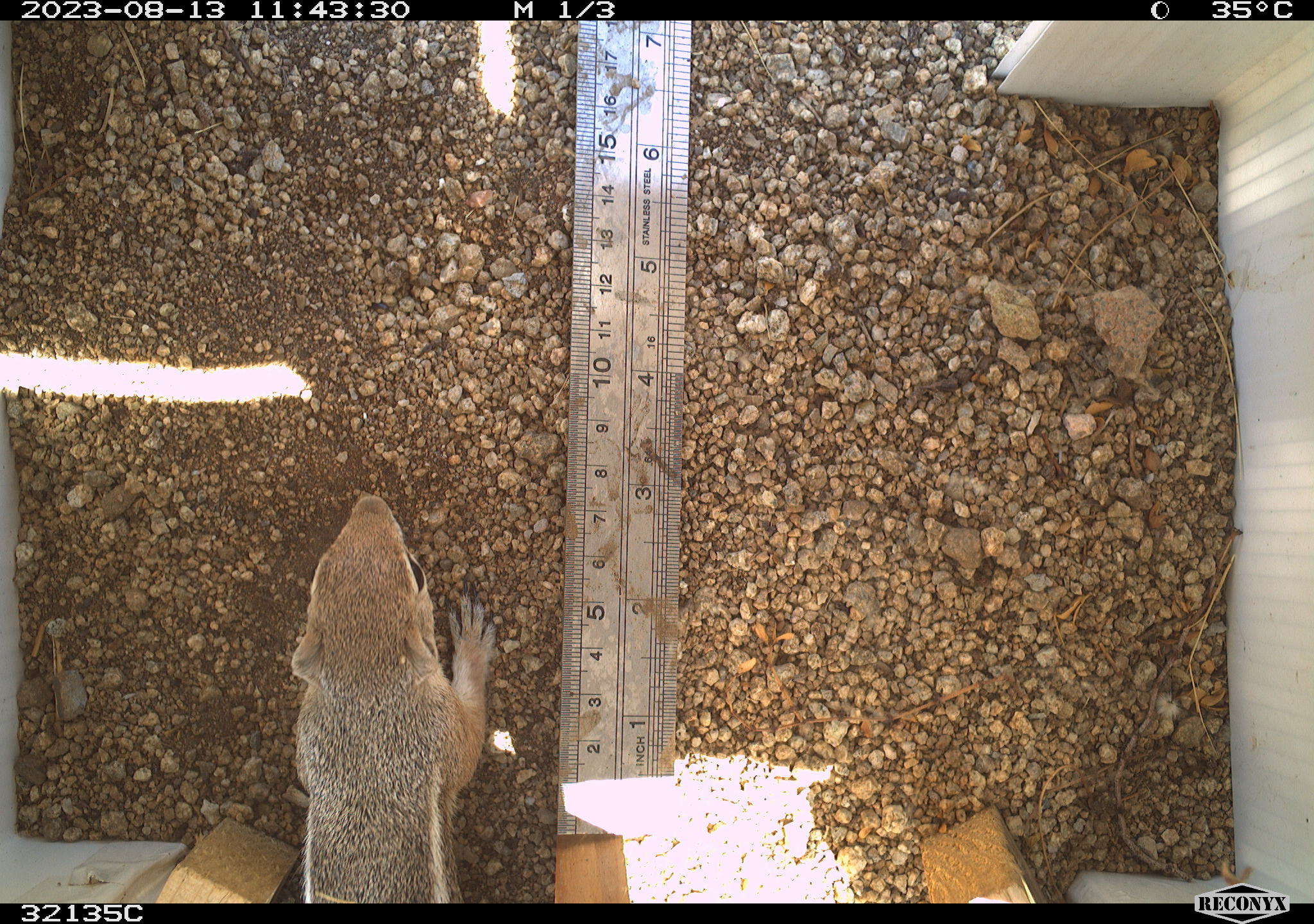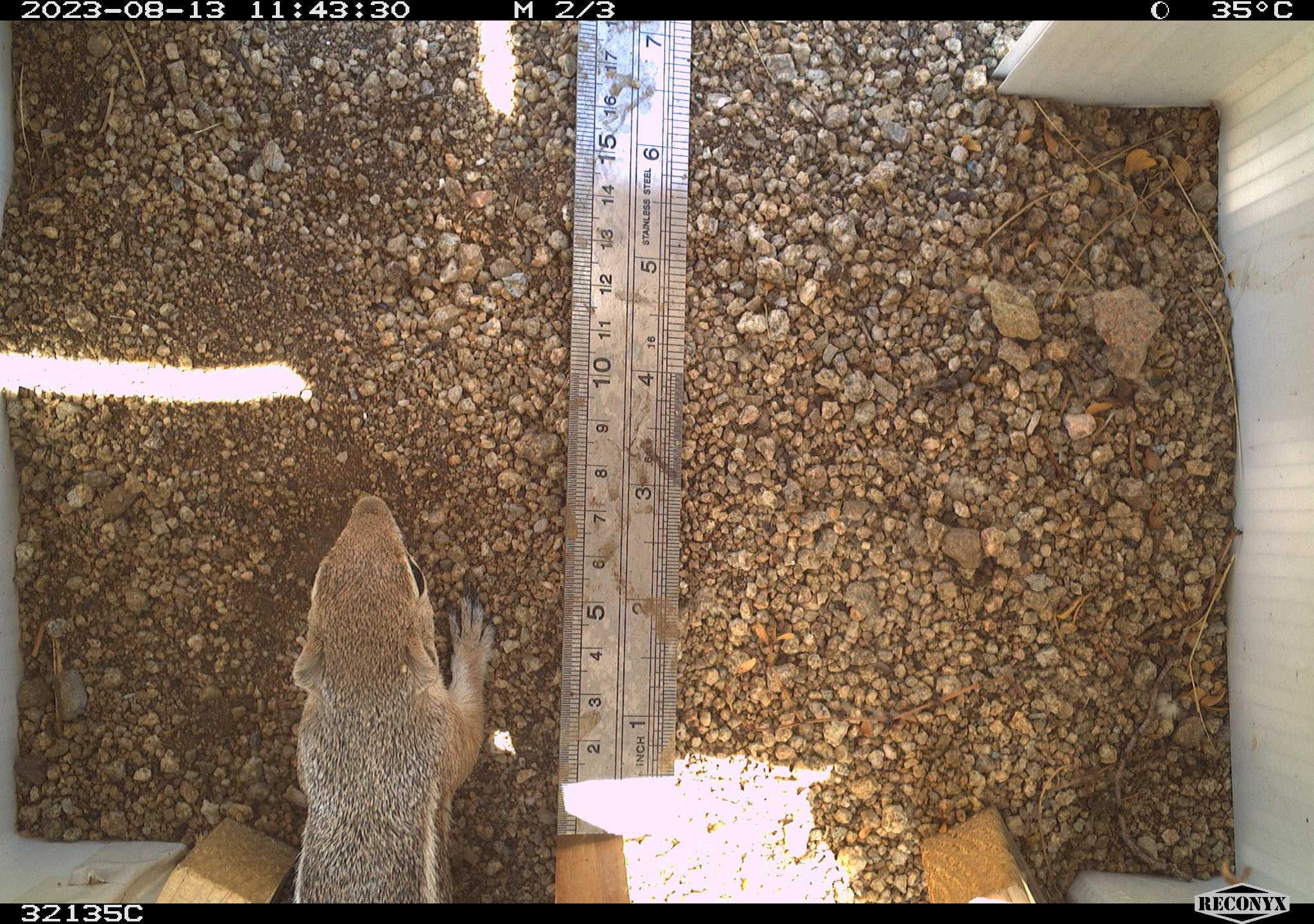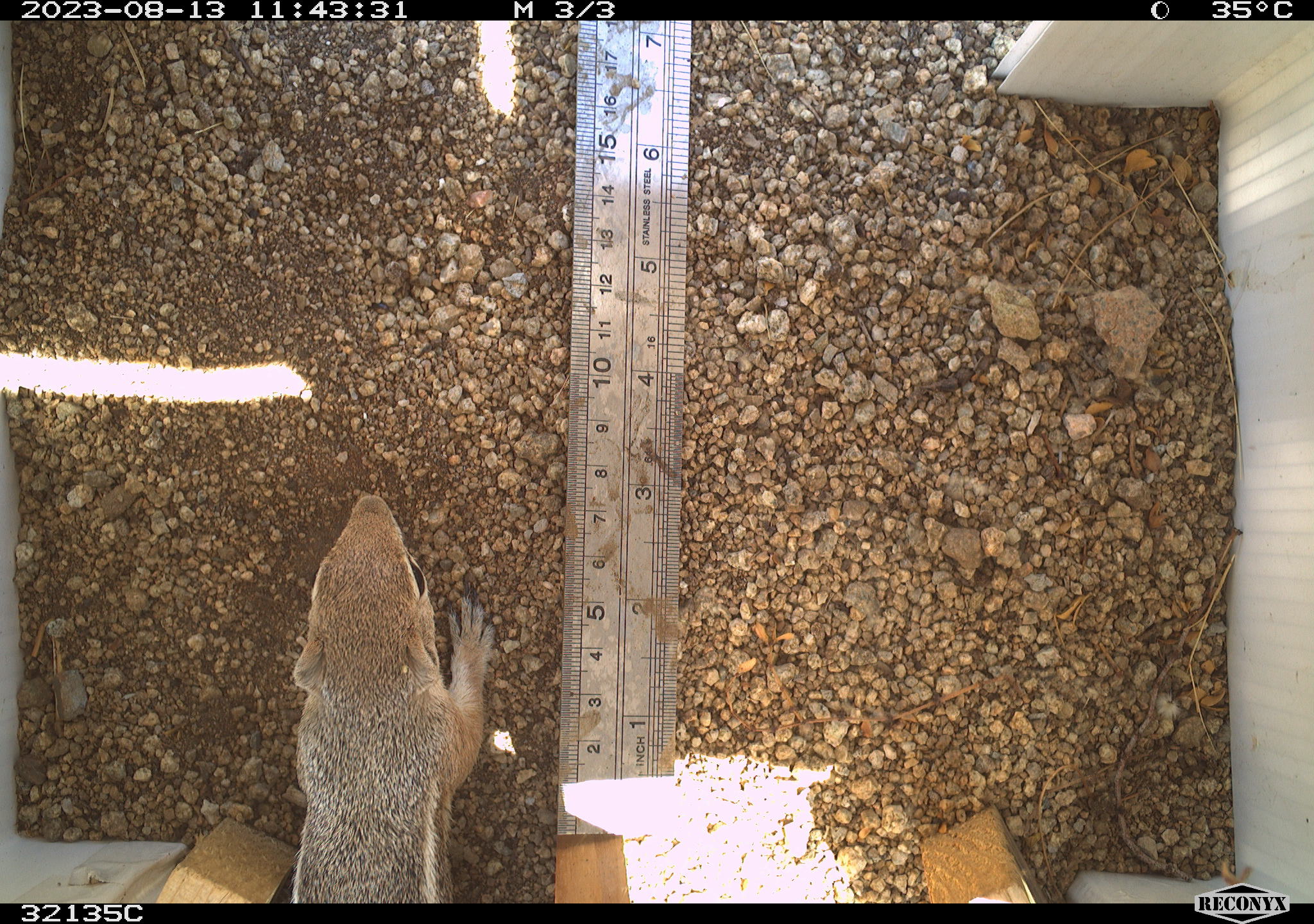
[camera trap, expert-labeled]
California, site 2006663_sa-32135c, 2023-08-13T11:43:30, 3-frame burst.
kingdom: Animalia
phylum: Chordata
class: Mammalia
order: Rodentia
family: Sciuridae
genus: Ammospermophilus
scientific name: Ammospermophilus leucurus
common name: white-tailed antelope squirrel